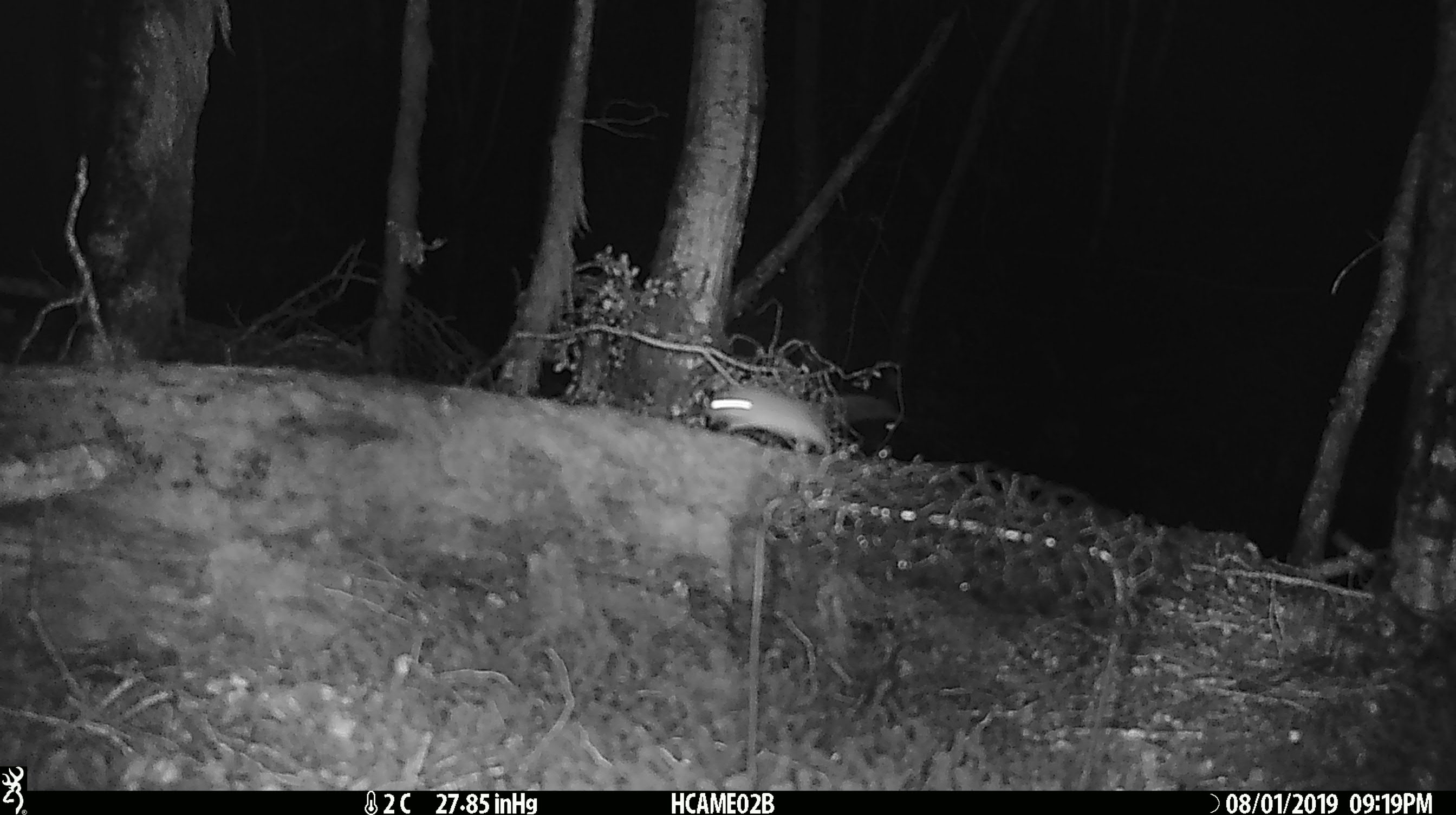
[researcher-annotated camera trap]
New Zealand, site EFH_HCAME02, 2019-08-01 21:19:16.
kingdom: Animalia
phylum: Chordata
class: Mammalia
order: Rodentia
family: Muridae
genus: Mus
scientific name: Mus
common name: mouse